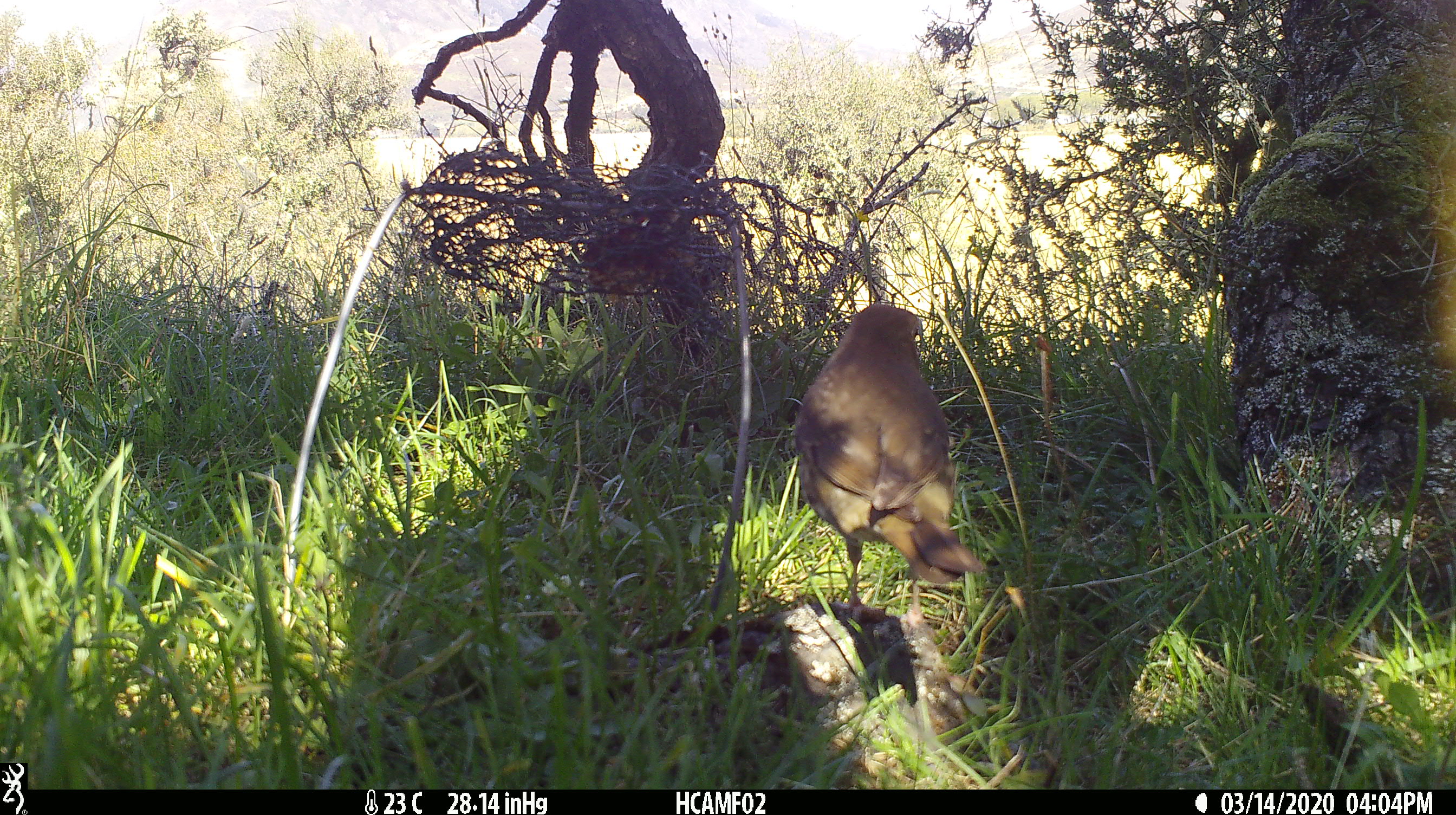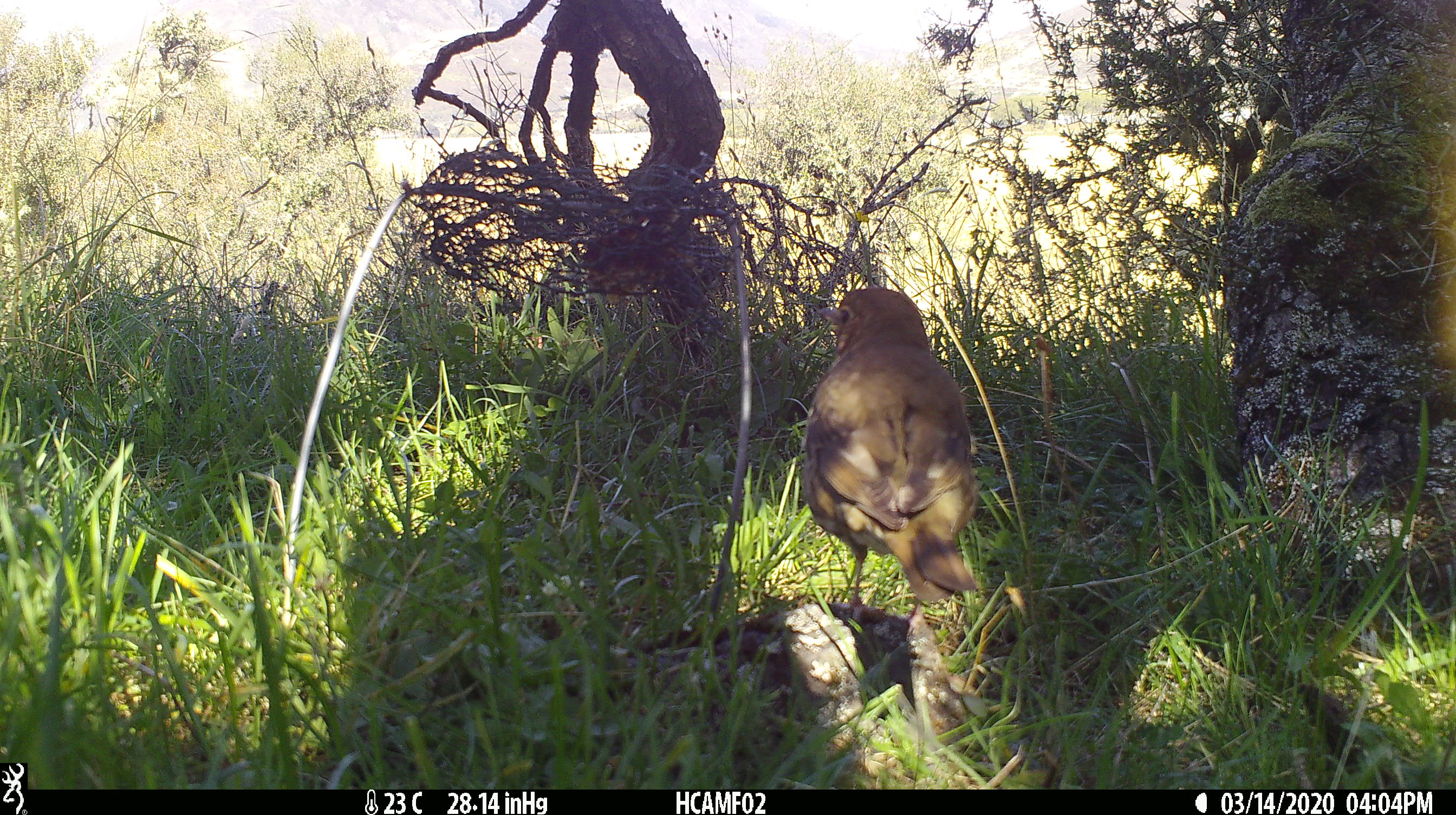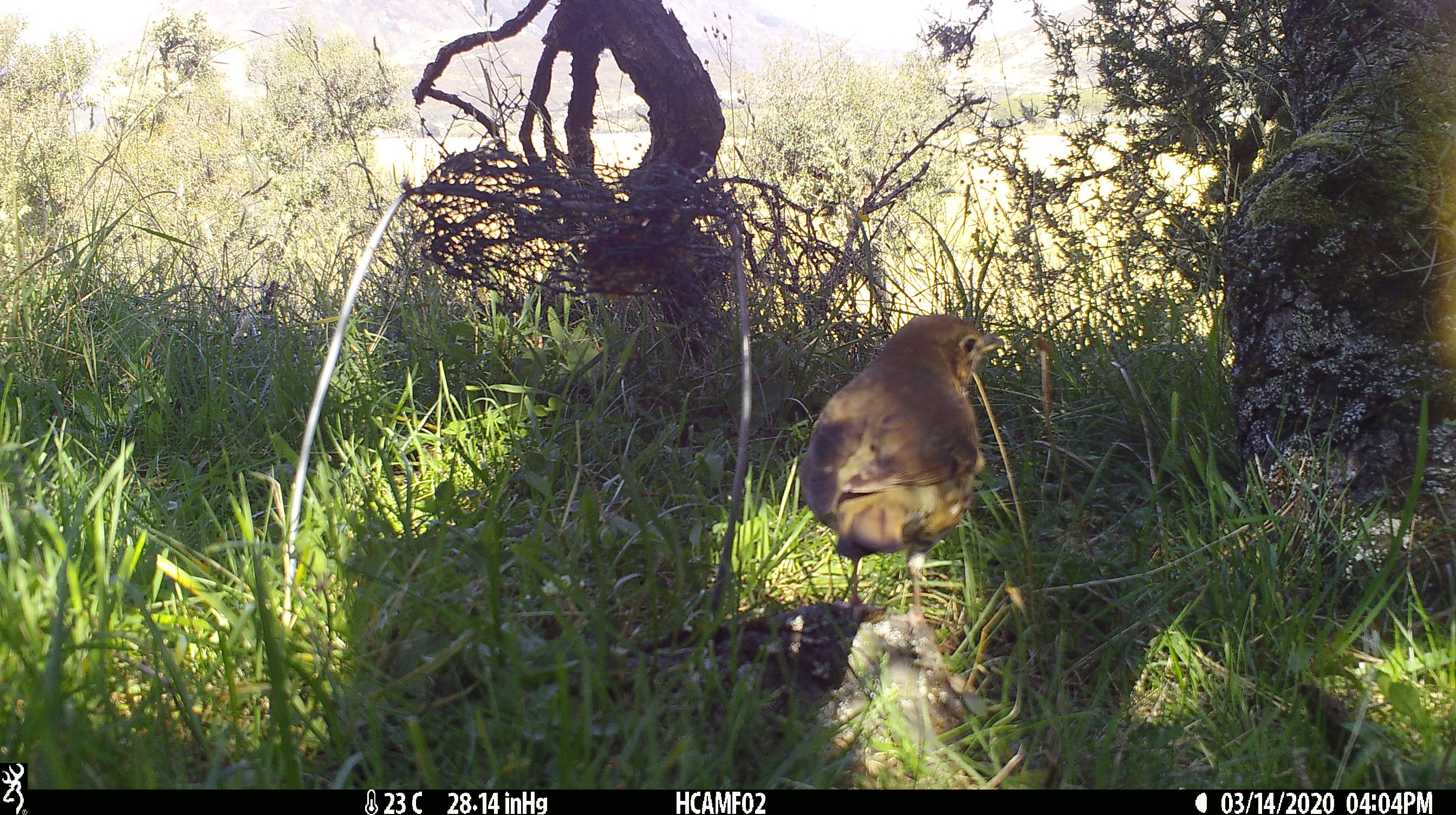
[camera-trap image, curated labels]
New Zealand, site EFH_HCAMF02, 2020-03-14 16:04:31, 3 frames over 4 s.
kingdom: Animalia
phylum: Chordata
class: Aves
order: Passeriformes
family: Turdidae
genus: Turdus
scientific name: Turdus philomelos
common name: song thrush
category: thrush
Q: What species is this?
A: Thrush (song thrush) (Turdus philomelos).